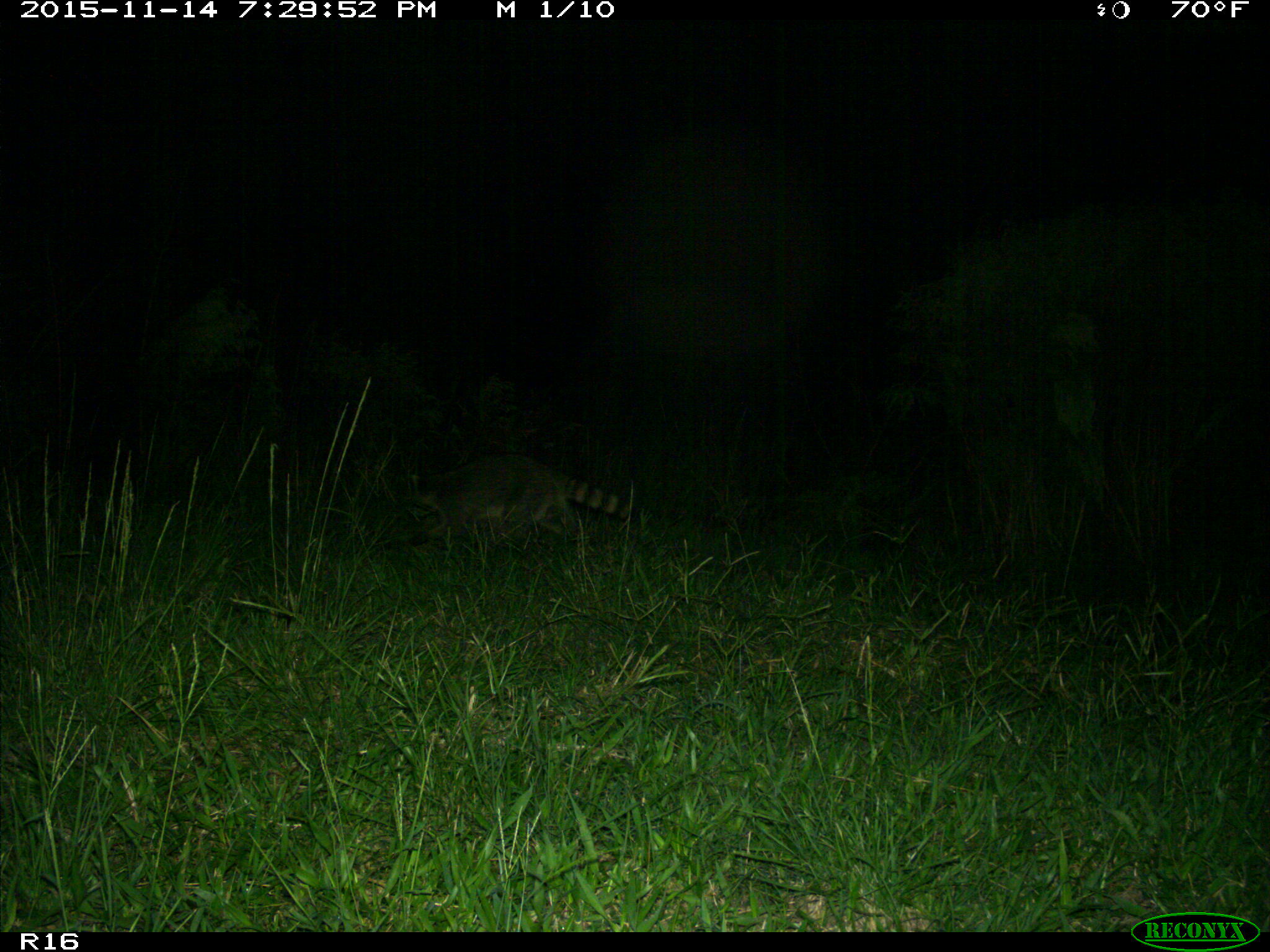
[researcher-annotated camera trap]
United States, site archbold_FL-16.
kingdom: Animalia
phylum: Chordata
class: Mammalia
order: Carnivora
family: Procyonidae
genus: Procyon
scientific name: Procyon lotor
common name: common raccoon